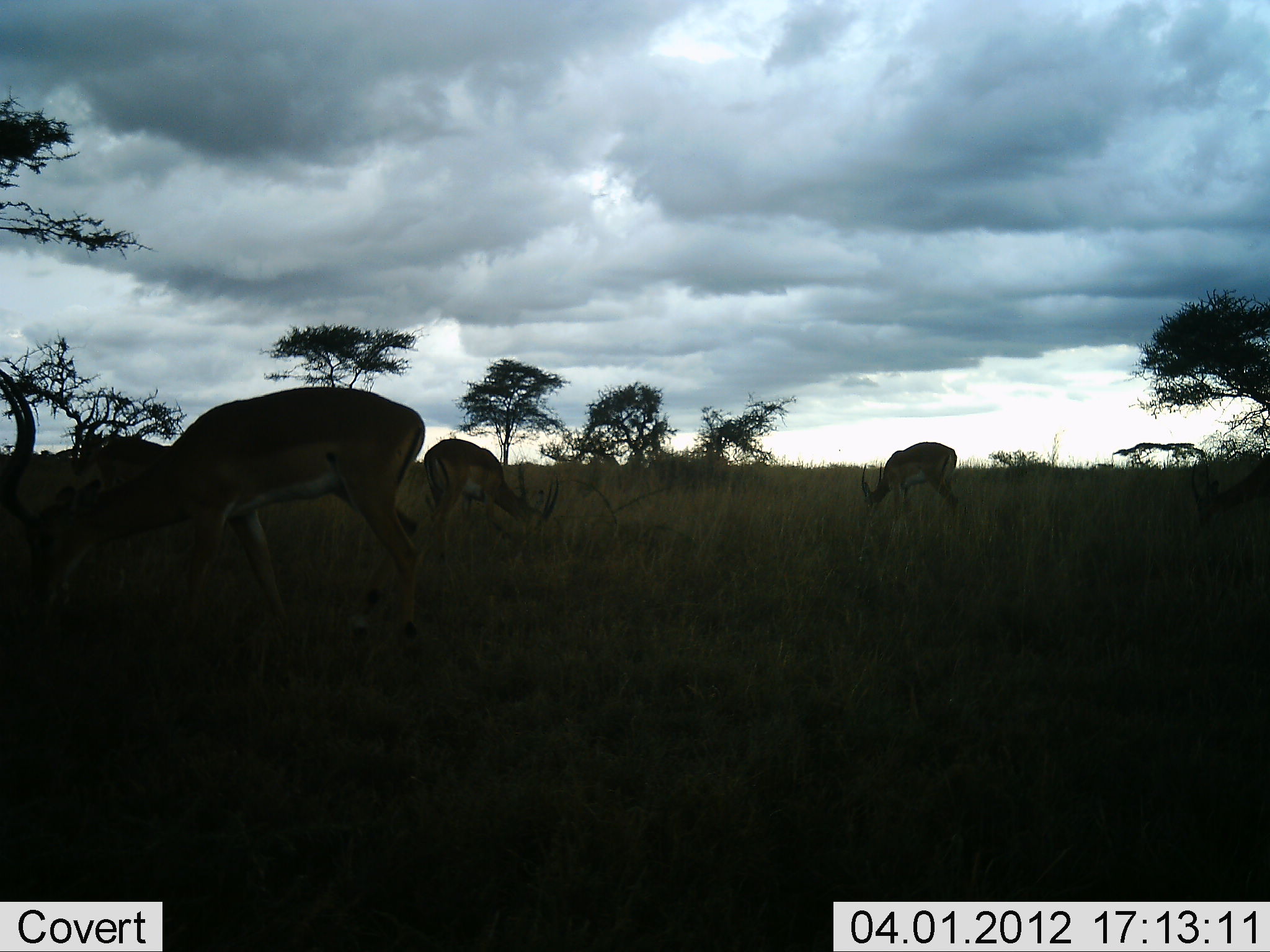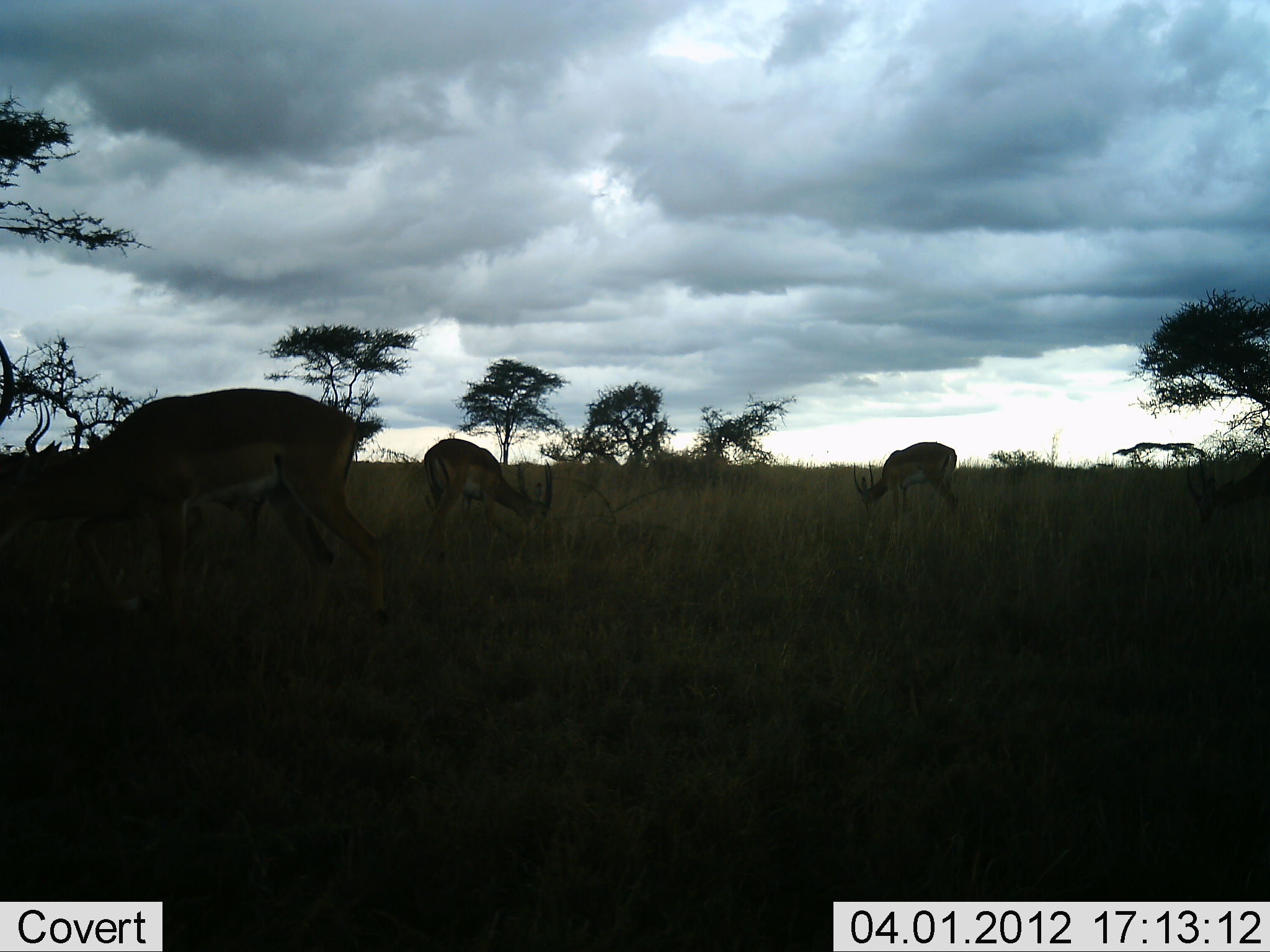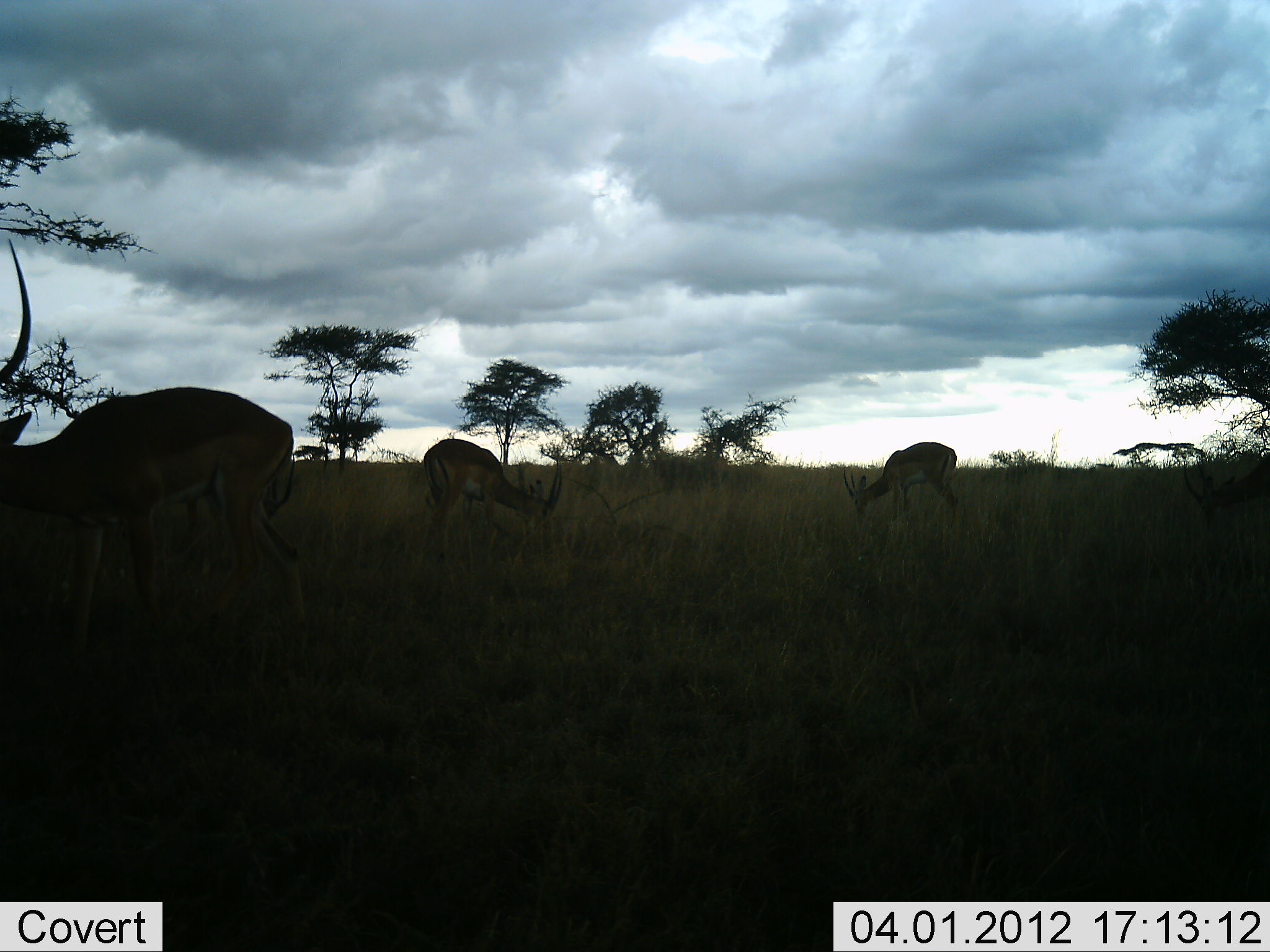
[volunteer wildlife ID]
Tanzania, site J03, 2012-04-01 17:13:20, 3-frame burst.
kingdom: Animalia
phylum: Chordata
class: Mammalia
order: Artiodactyla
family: Bovidae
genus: Aepyceros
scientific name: Aepyceros melampus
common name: impala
Impala (Aepyceros melampus), count 4. Behavior (volunteer vote fractions): standing 16%, resting 0%, moving 8%, interacting 4%. Young present (vote fraction): 4%. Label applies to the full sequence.